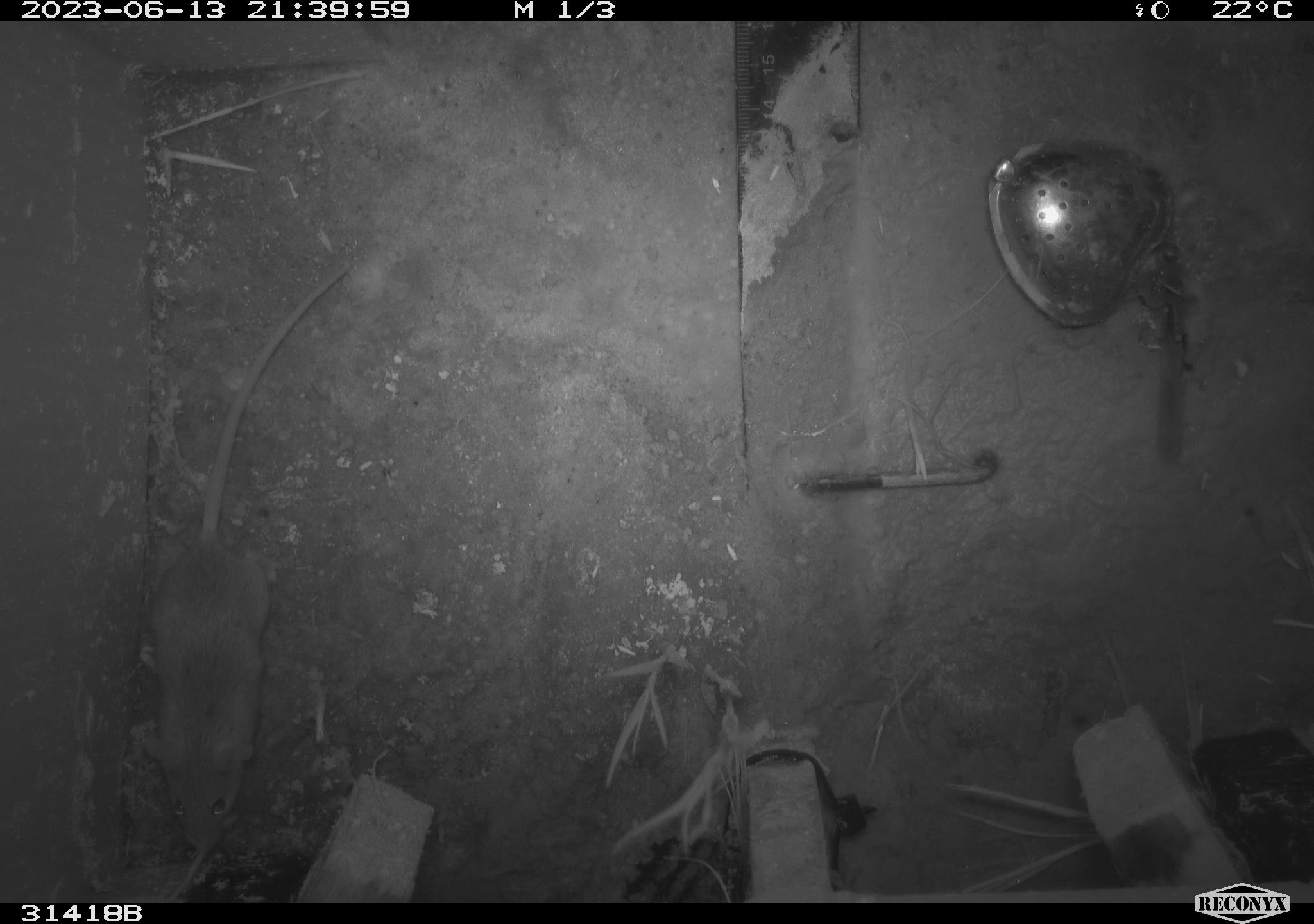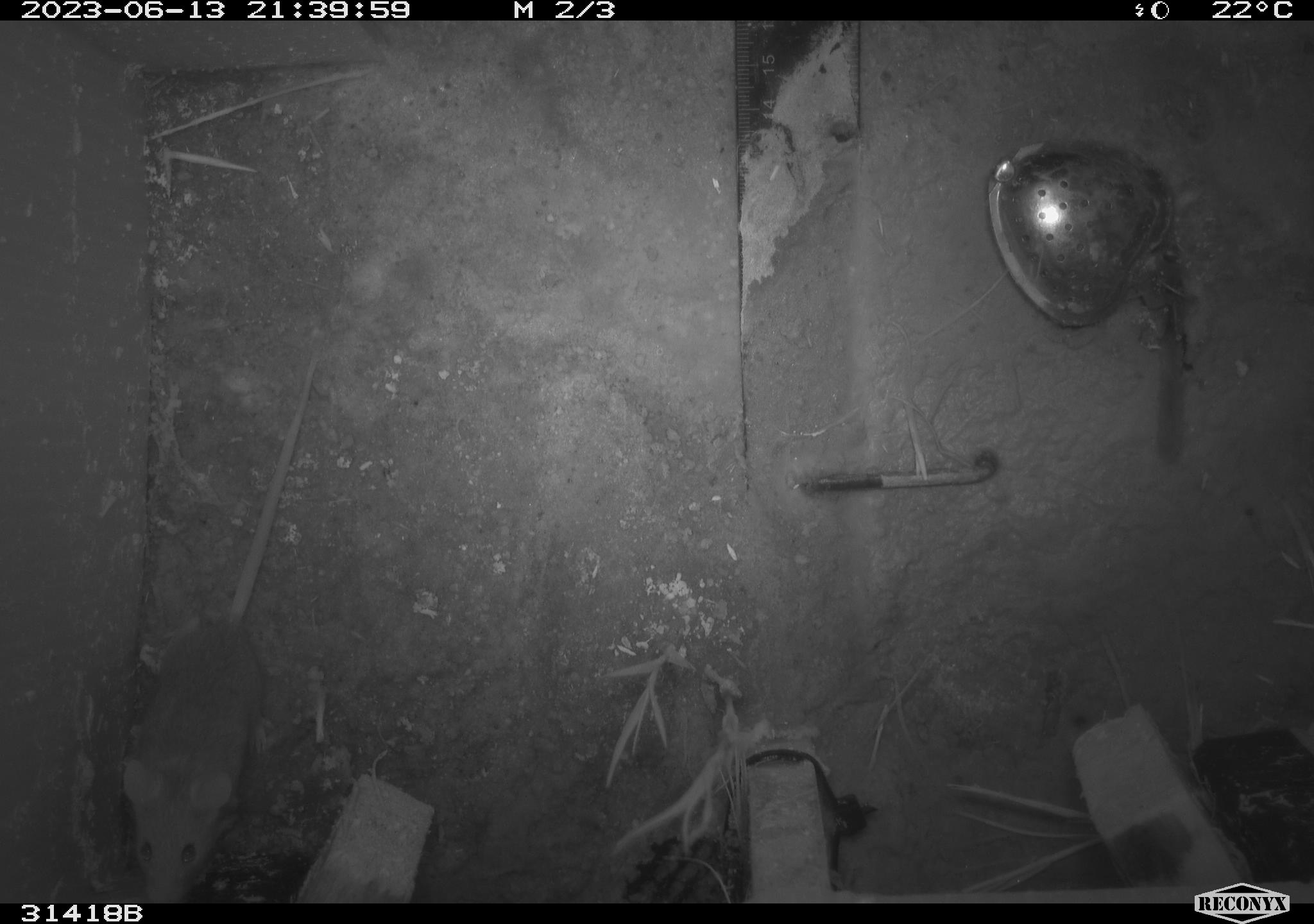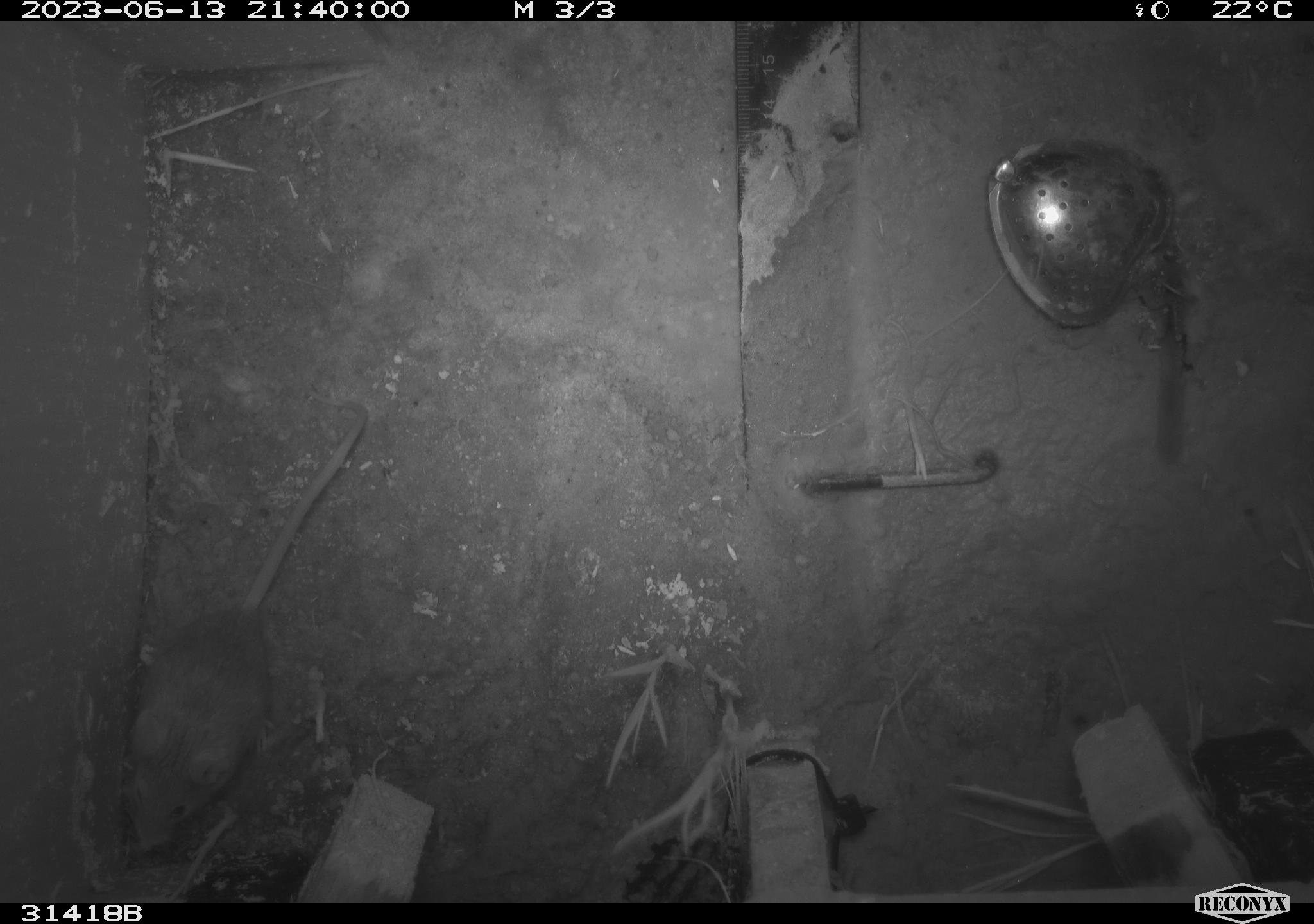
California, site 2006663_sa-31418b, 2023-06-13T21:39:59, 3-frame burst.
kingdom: Animalia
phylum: Chordata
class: Mammalia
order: Rodentia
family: Cricetidae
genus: Peromyscus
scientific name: Peromyscus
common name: deer mice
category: peromyscus species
Peromyscus species (deer mice) (Peromyscus).